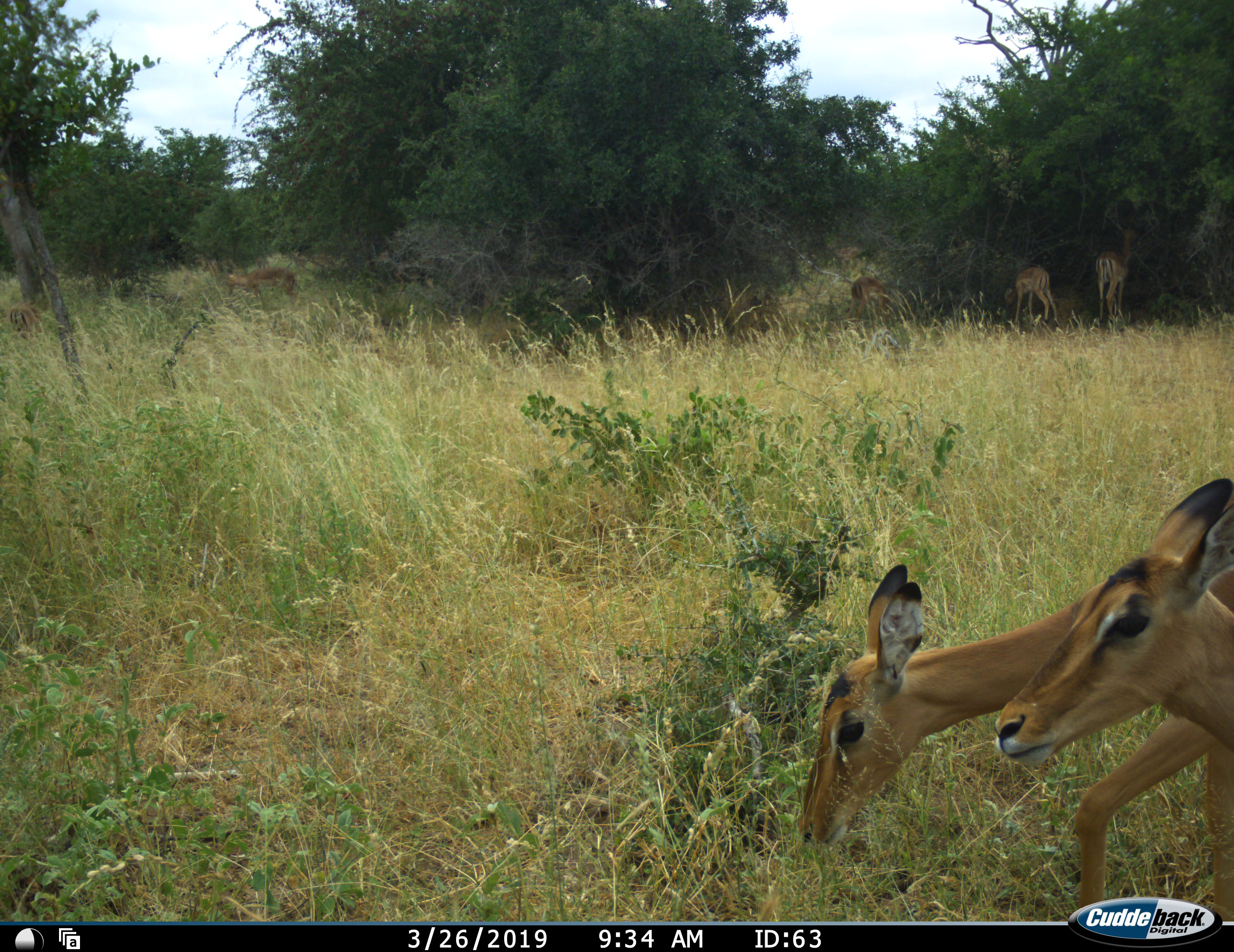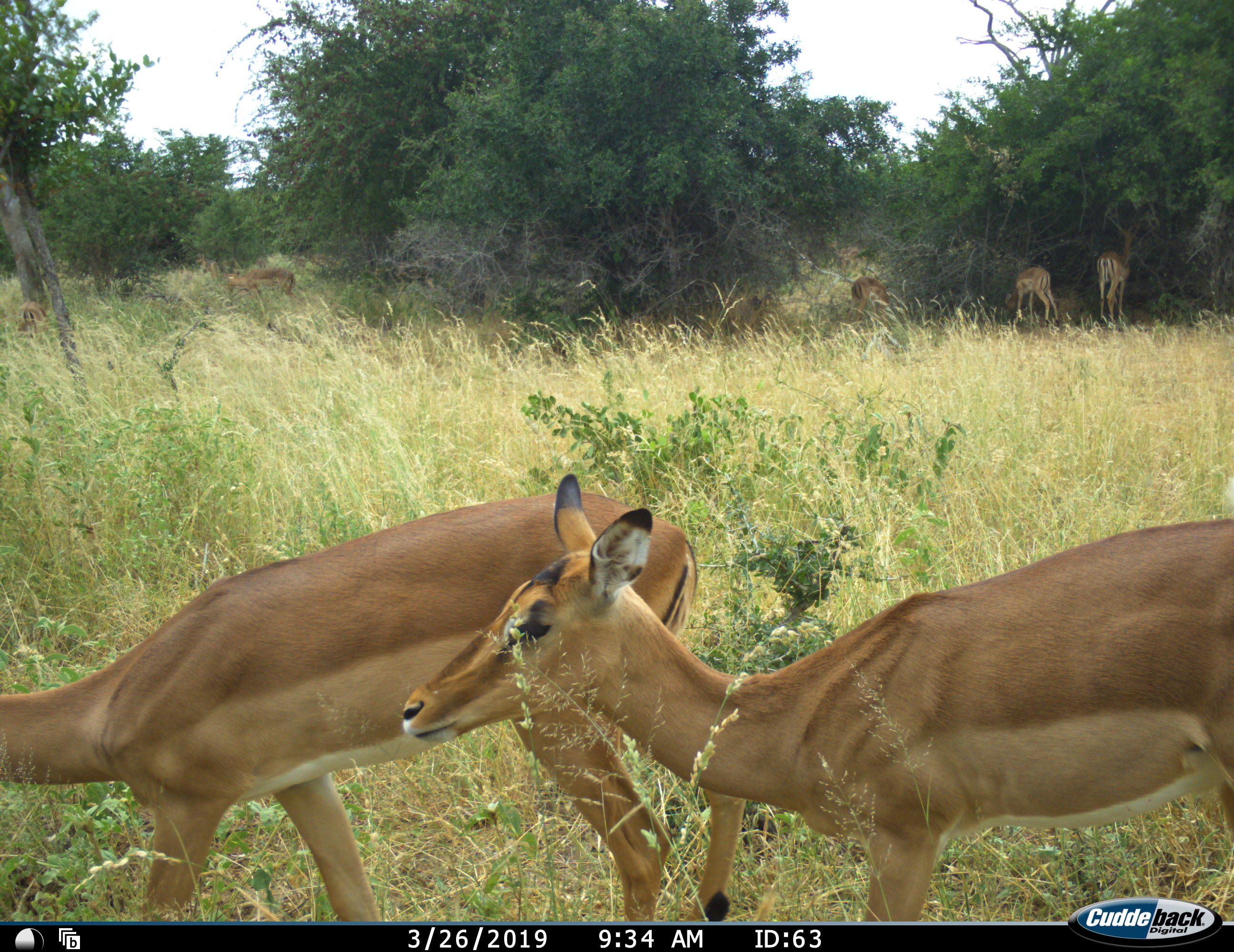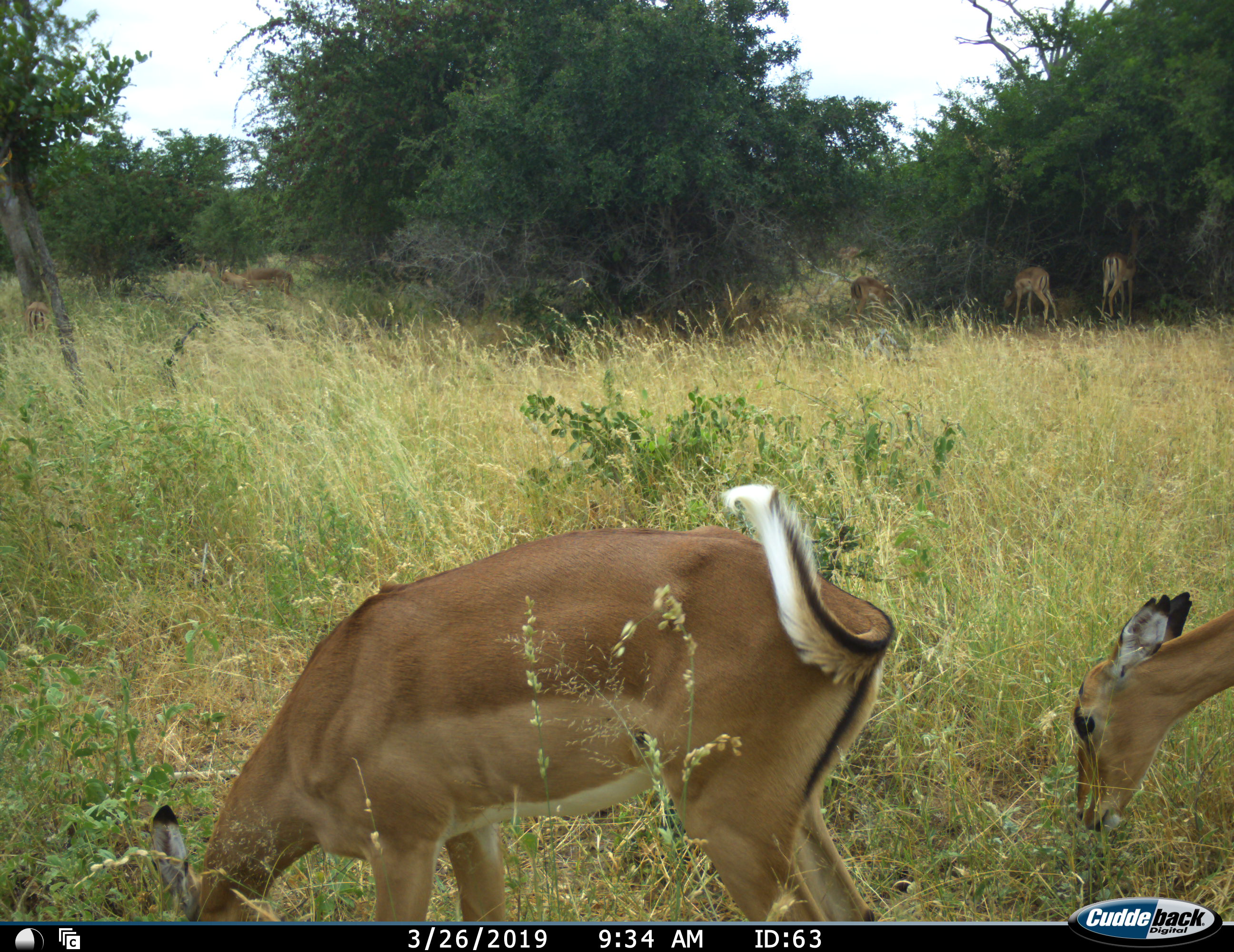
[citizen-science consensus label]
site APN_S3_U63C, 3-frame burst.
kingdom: Animalia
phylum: Chordata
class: Mammalia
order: Artiodactyla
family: Bovidae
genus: Aepyceros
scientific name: Aepyceros melampus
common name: impala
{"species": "impala (Aepyceros melampus)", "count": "7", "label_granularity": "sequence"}